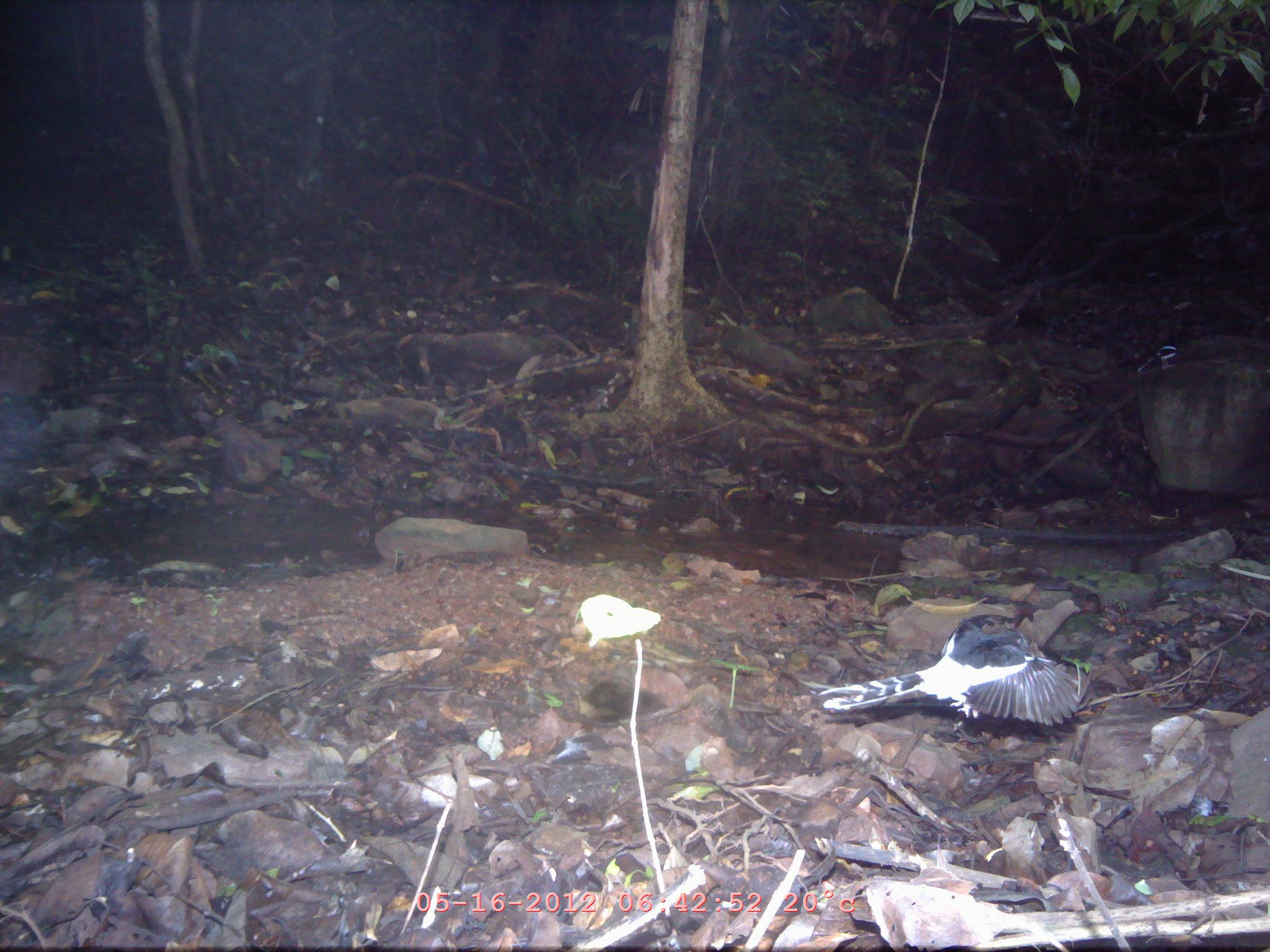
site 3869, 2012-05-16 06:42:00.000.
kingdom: Animalia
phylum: Chordata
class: Aves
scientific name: Aves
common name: bird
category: unknown bird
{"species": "unknown bird (bird) (Aves)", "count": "1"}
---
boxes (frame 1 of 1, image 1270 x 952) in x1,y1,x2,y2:
unknown bird: 817,614,1082,727